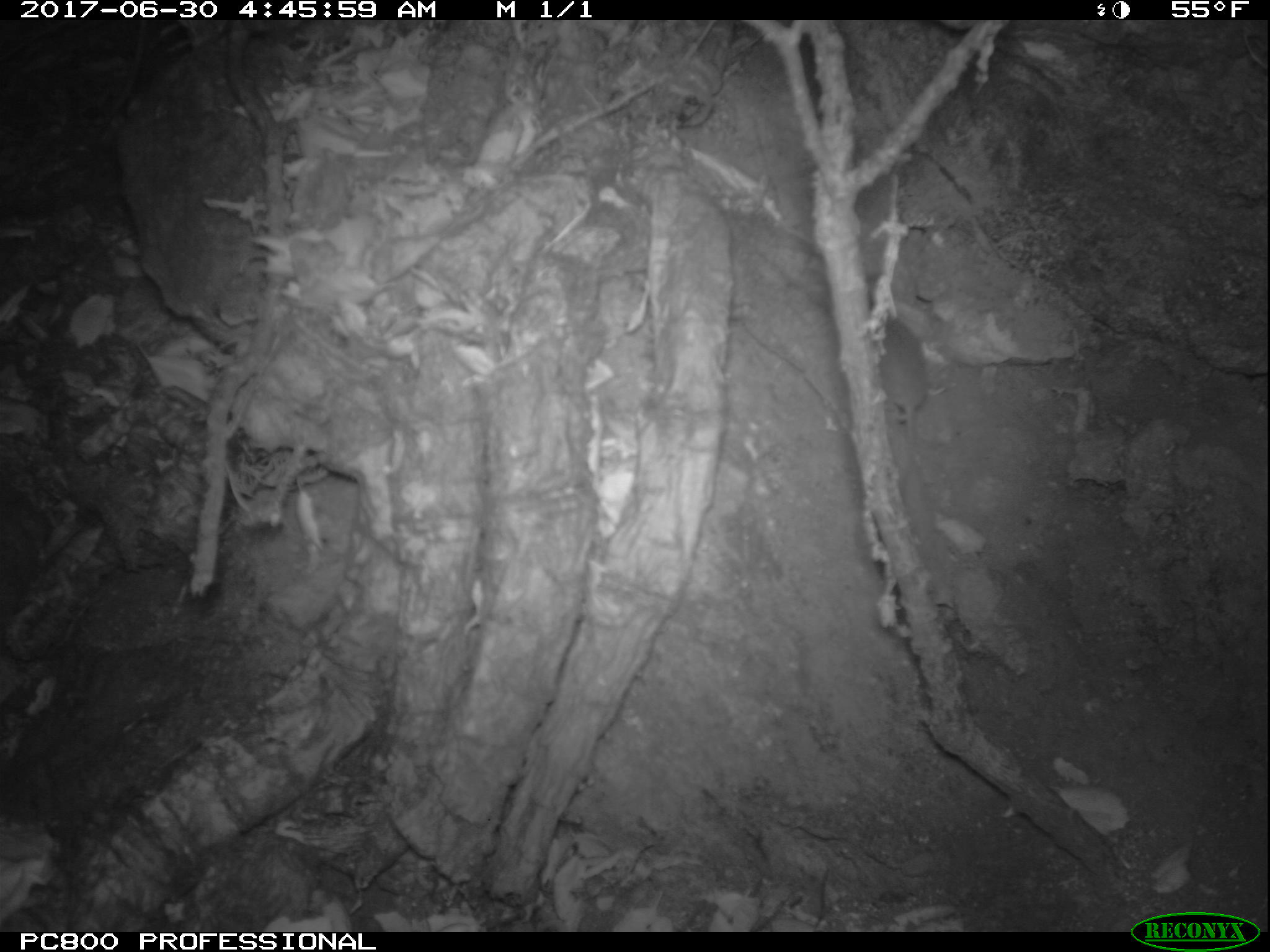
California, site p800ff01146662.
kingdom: Animalia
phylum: Chordata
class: Mammalia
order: Rodentia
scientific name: Rodentia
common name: rodent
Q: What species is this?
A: Rodent (Rodentia).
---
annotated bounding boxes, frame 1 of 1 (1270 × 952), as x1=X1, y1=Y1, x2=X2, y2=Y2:
rodent: x1=875, y1=315, x2=929, y2=452